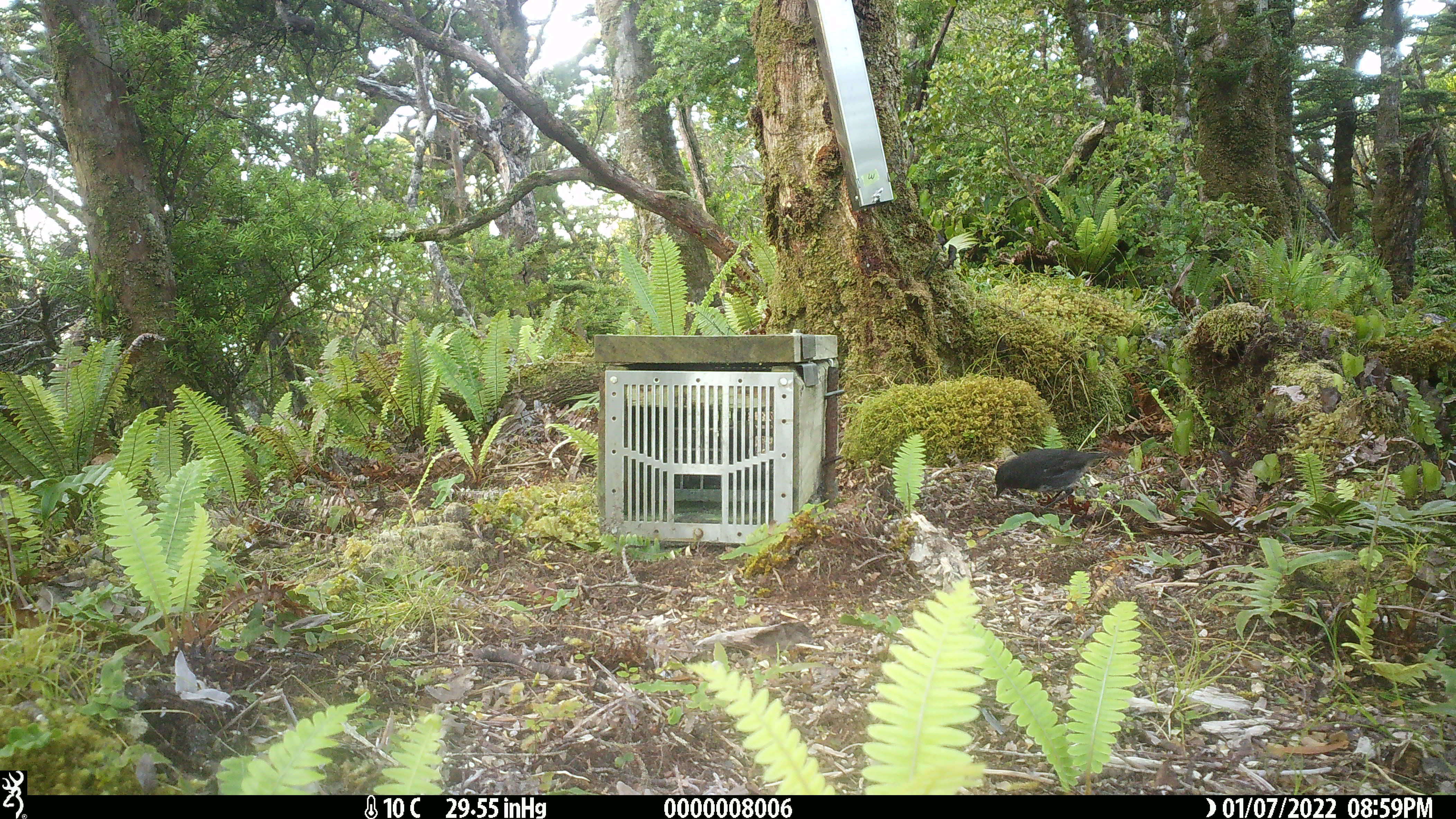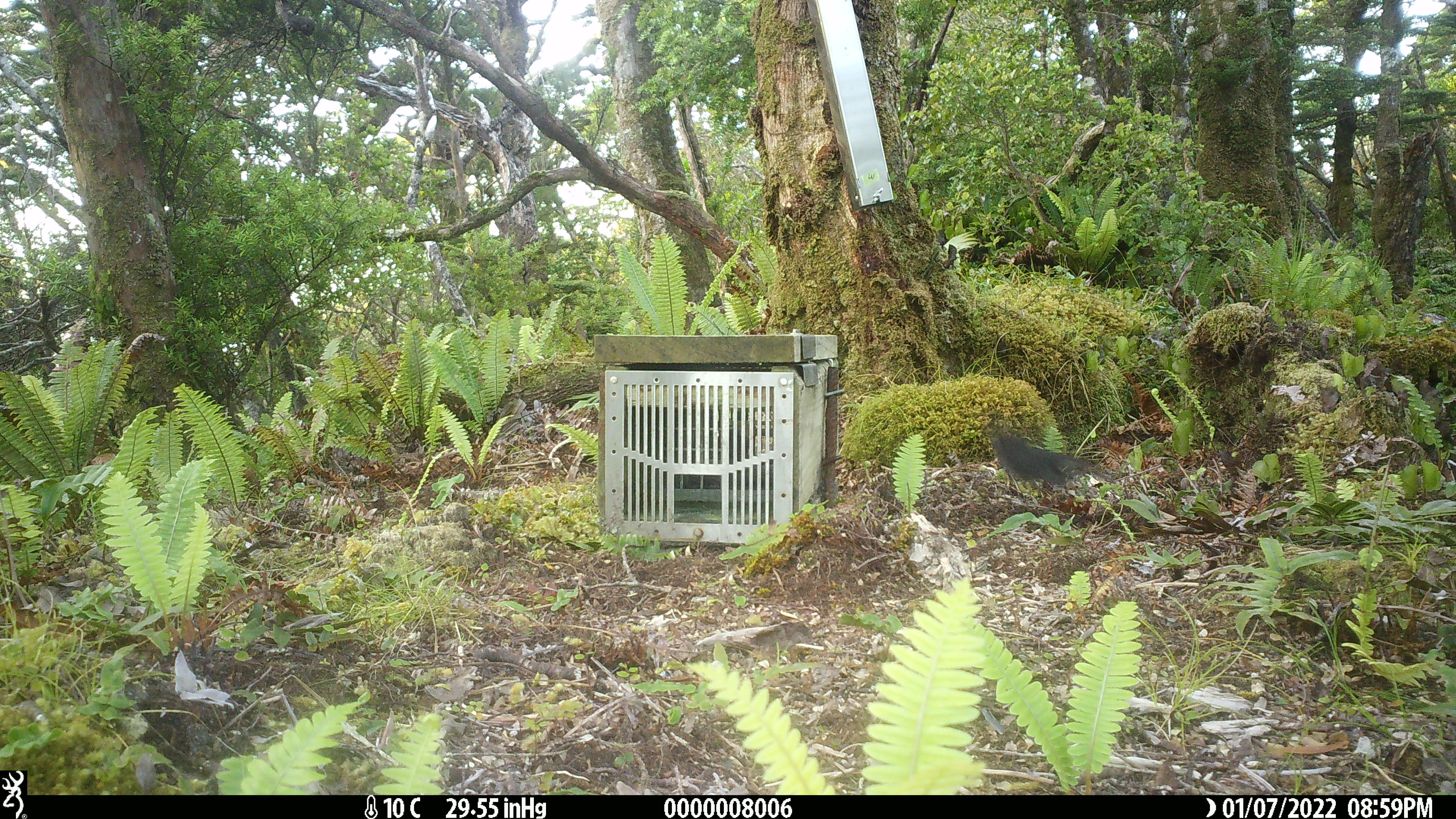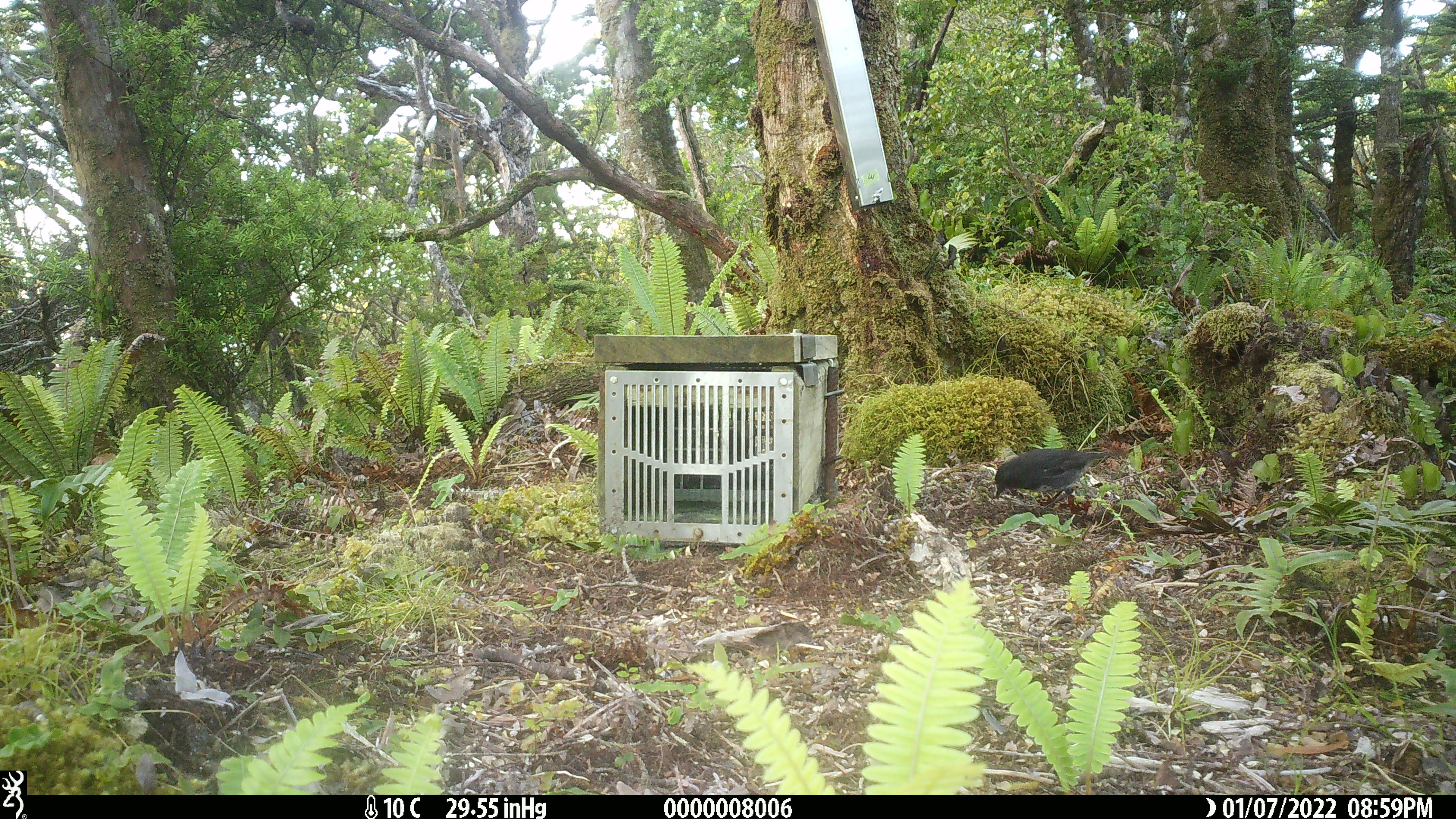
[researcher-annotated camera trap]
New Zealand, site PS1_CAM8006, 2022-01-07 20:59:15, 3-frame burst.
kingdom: Animalia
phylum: Chordata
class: Aves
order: Passeriformes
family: Petroicidae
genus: Petroica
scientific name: Petroica australis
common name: new zealand robin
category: robin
Robin (new zealand robin) (Petroica australis).